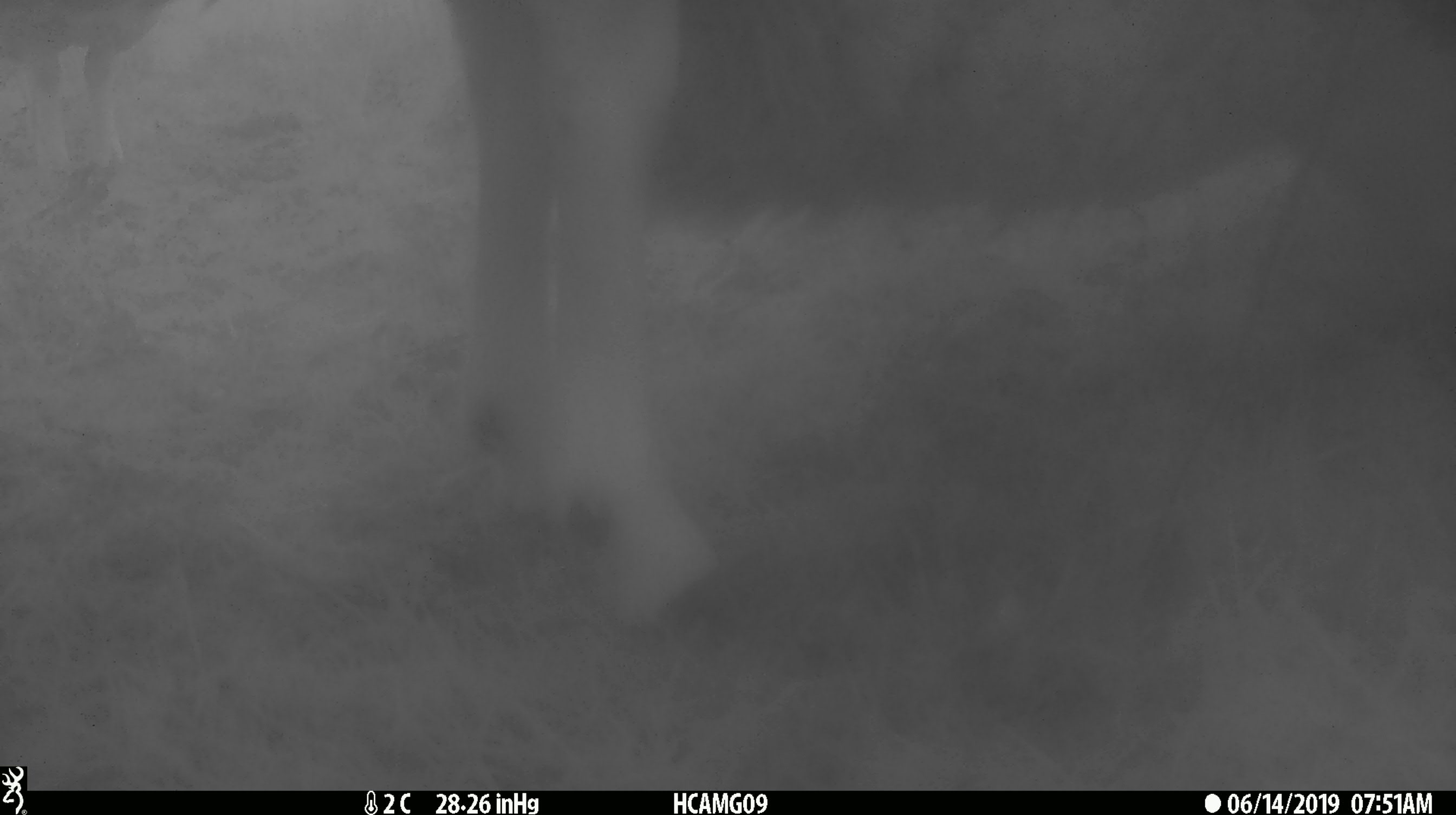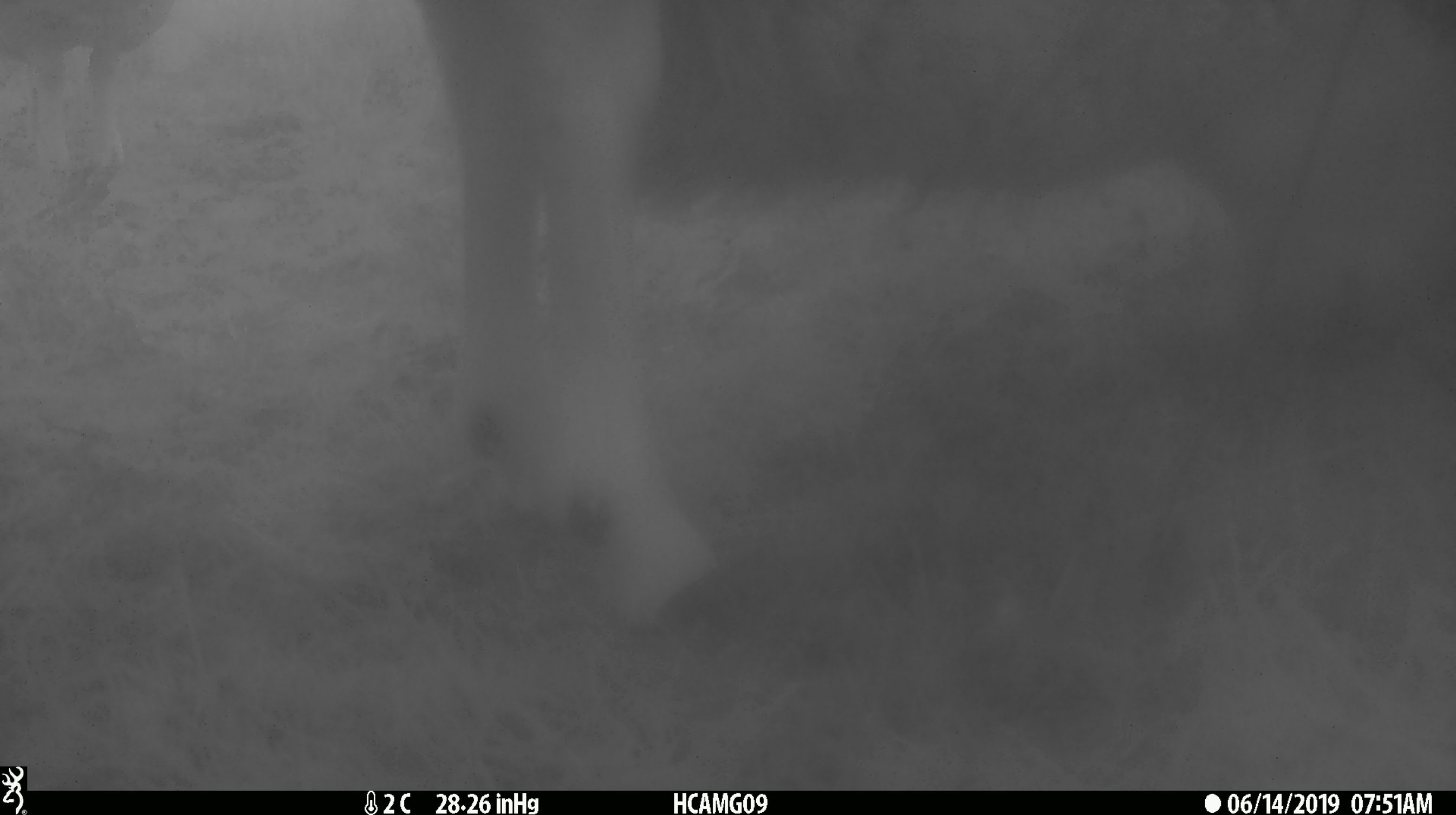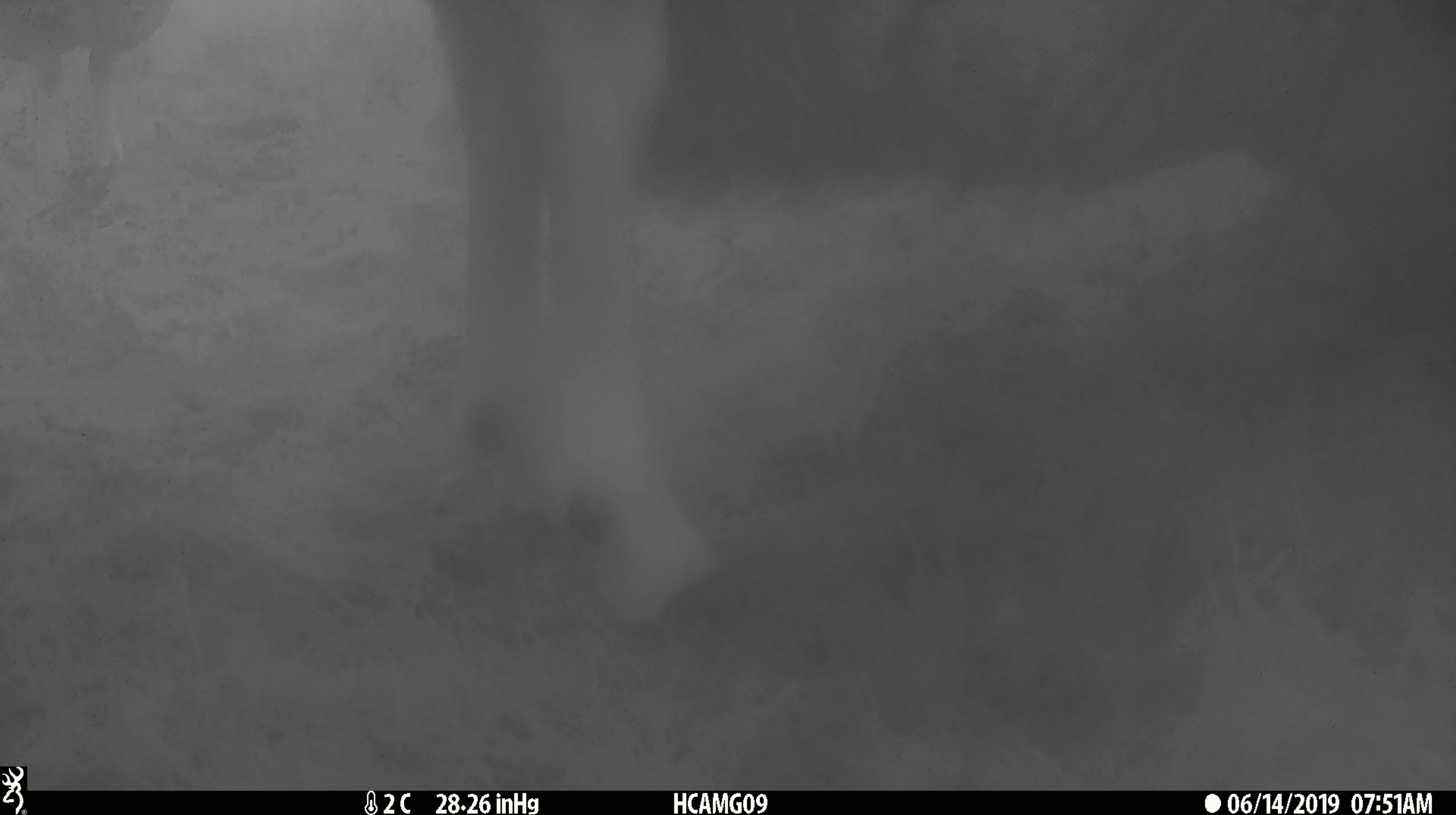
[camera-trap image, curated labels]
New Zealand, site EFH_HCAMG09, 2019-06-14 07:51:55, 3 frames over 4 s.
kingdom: Animalia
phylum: Chordata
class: Mammalia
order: Artiodactyla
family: Bovidae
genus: Ovis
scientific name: Ovis aries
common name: domestic sheep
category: sheep